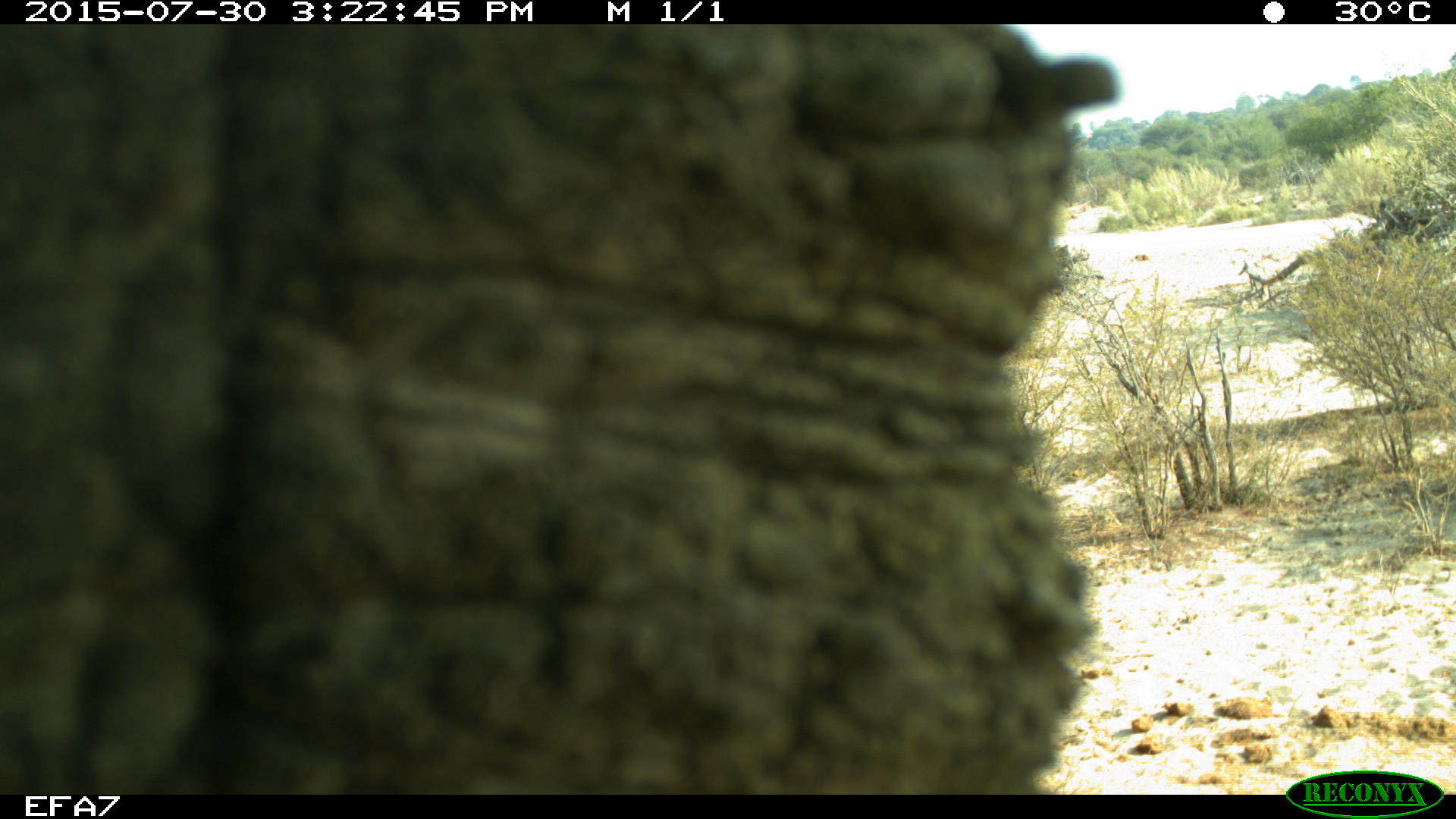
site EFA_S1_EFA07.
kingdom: Animalia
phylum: Chordata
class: Mammalia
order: Proboscidea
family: Elephantidae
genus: Loxodonta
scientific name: Loxodonta africana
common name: african bush elephant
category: elephant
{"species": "elephant (african bush elephant) (Loxodonta africana)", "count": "1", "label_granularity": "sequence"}